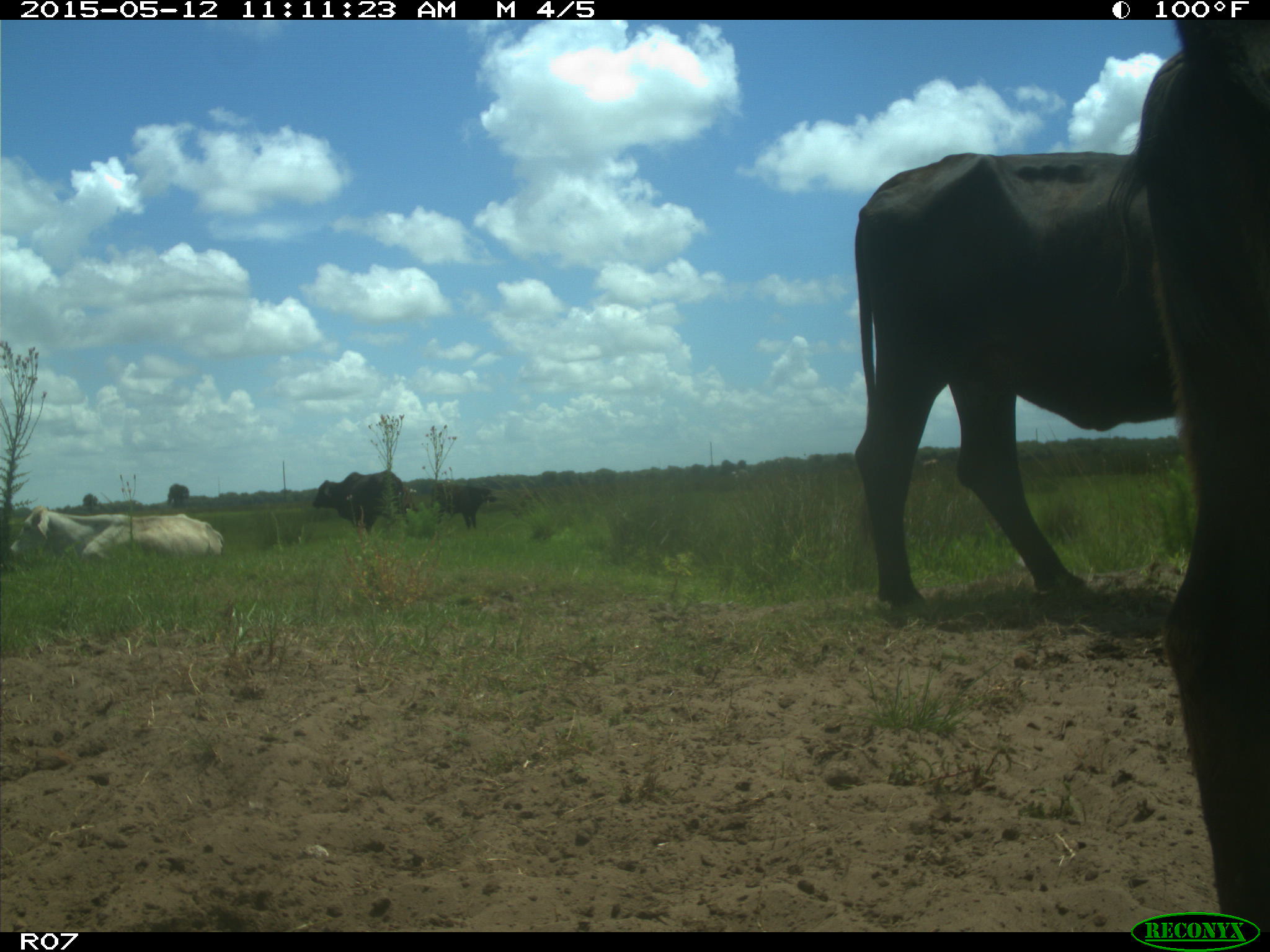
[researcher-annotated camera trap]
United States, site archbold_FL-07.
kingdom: Animalia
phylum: Chordata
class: Mammalia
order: Artiodactyla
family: Bovidae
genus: Bos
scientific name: Bos taurus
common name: domestic cow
Bos taurus (domestic cow).